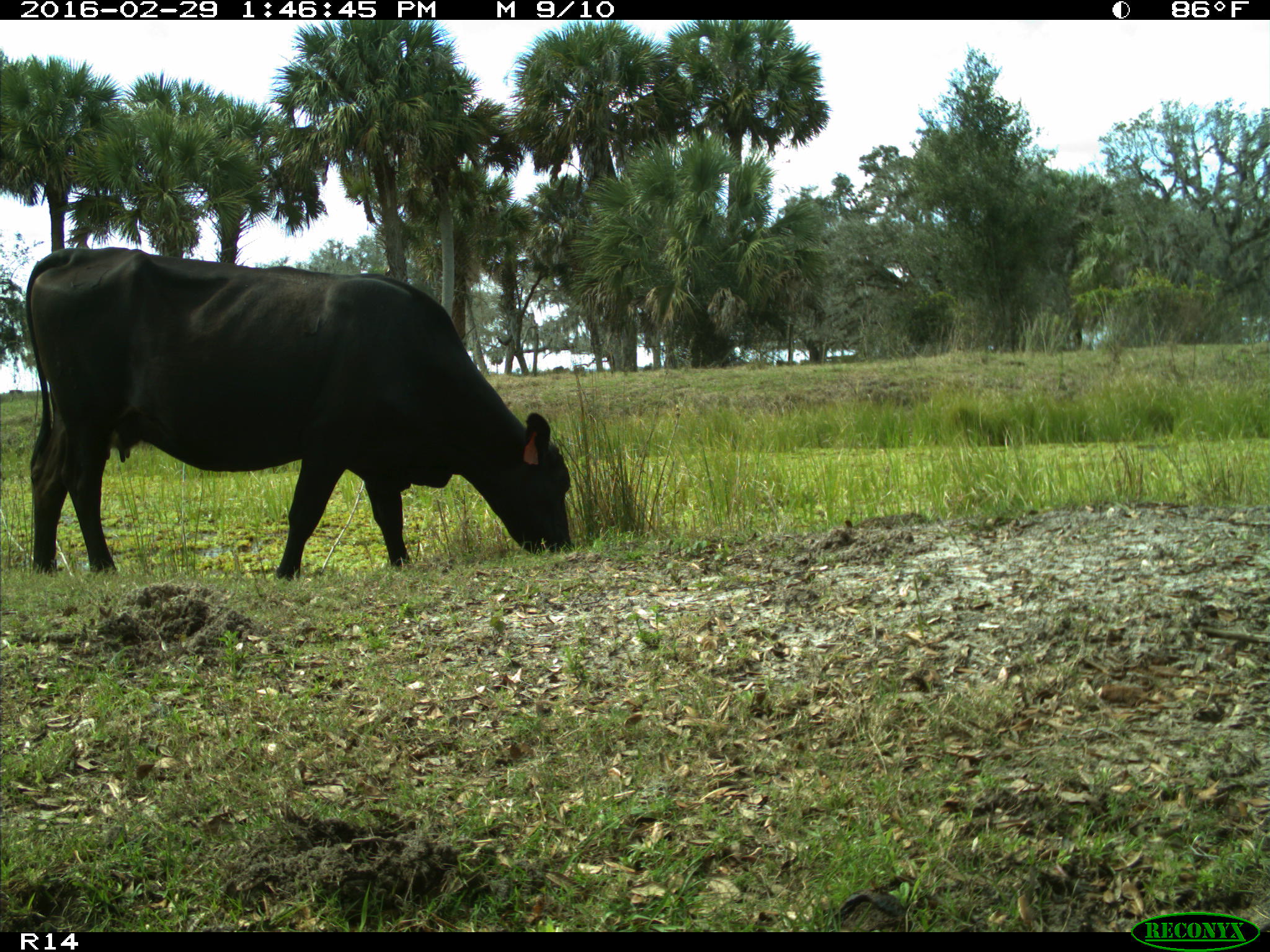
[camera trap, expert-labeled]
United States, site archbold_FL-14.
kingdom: Animalia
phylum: Chordata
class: Mammalia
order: Artiodactyla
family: Bovidae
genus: Bos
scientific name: Bos taurus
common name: domestic cow